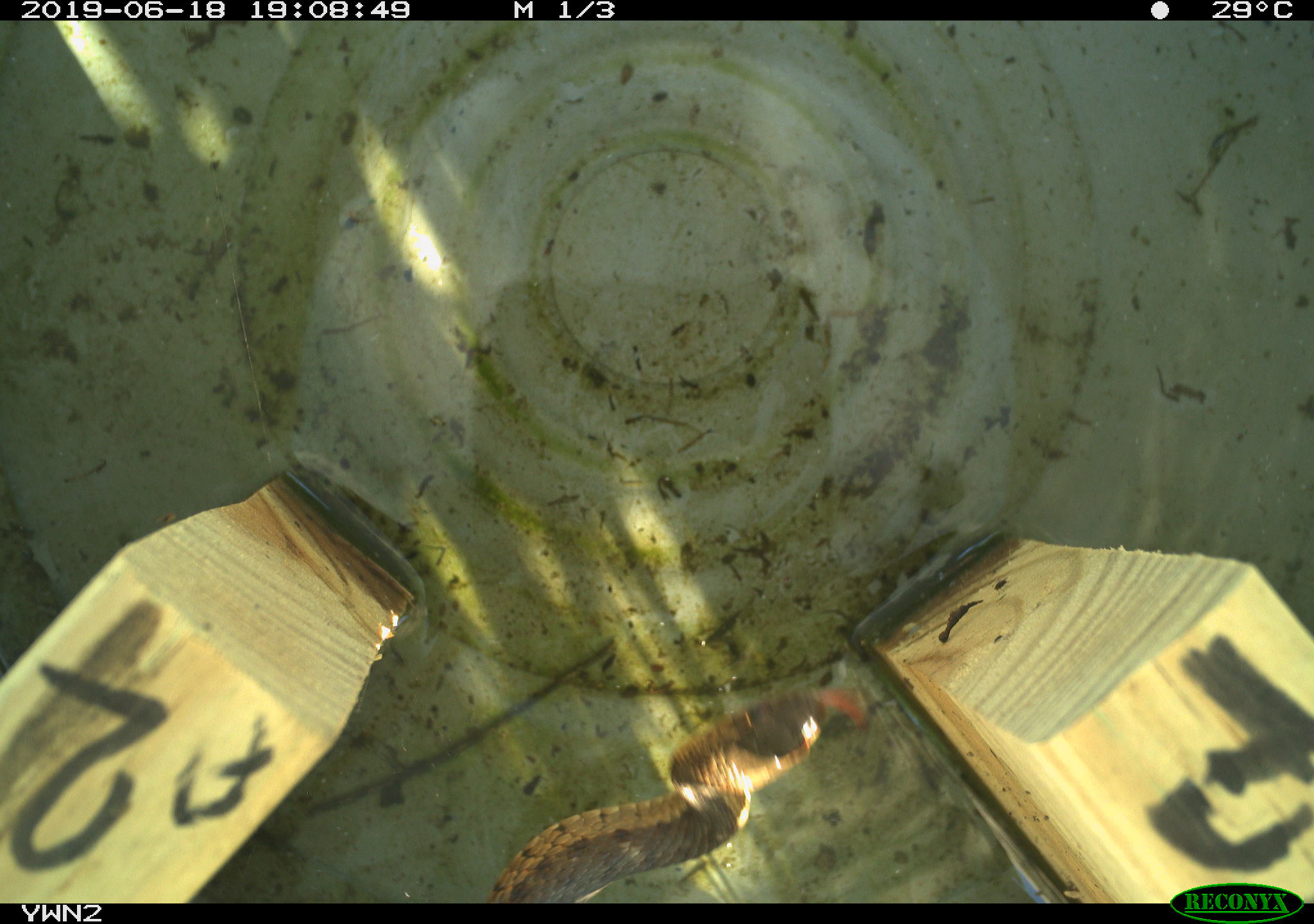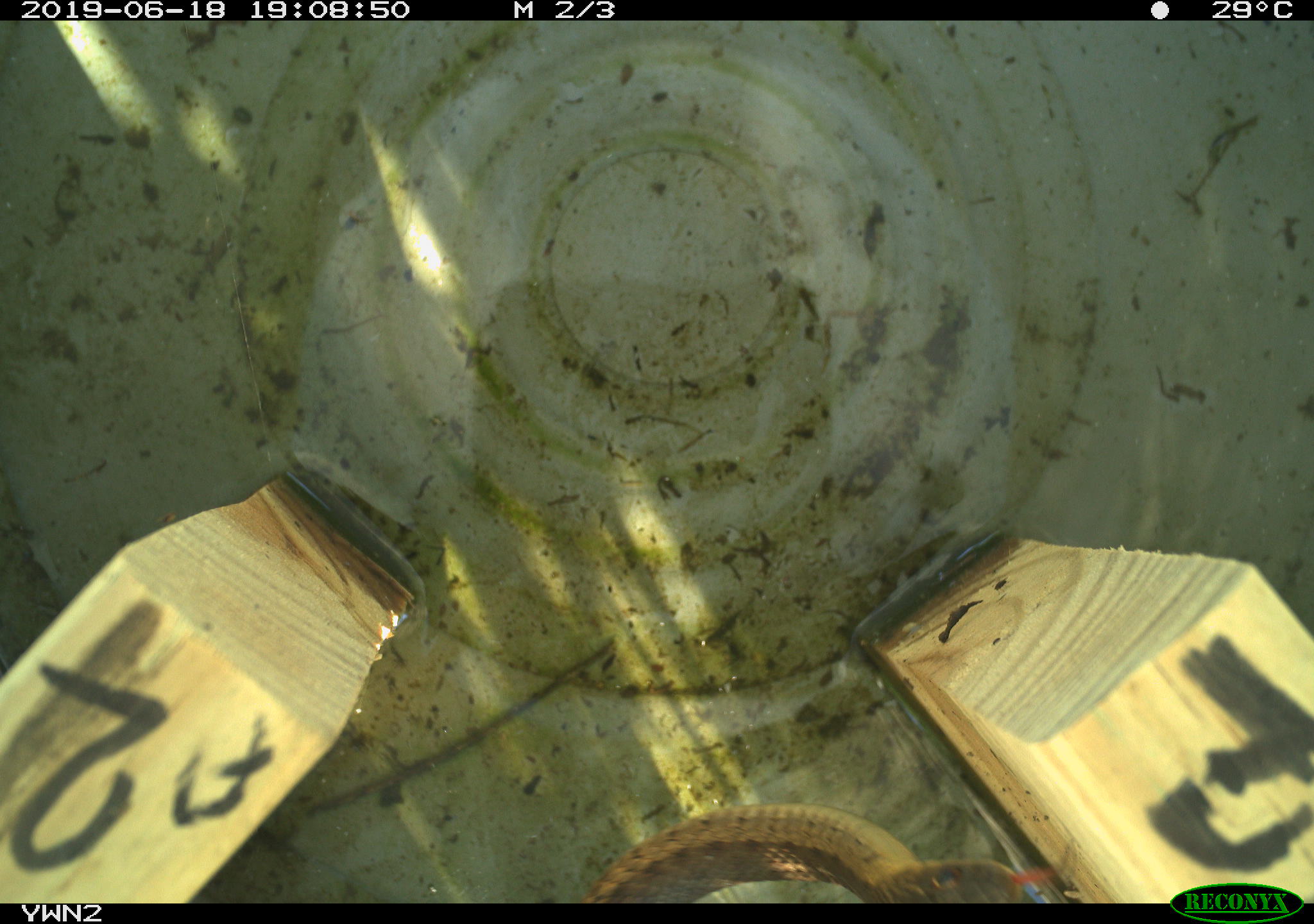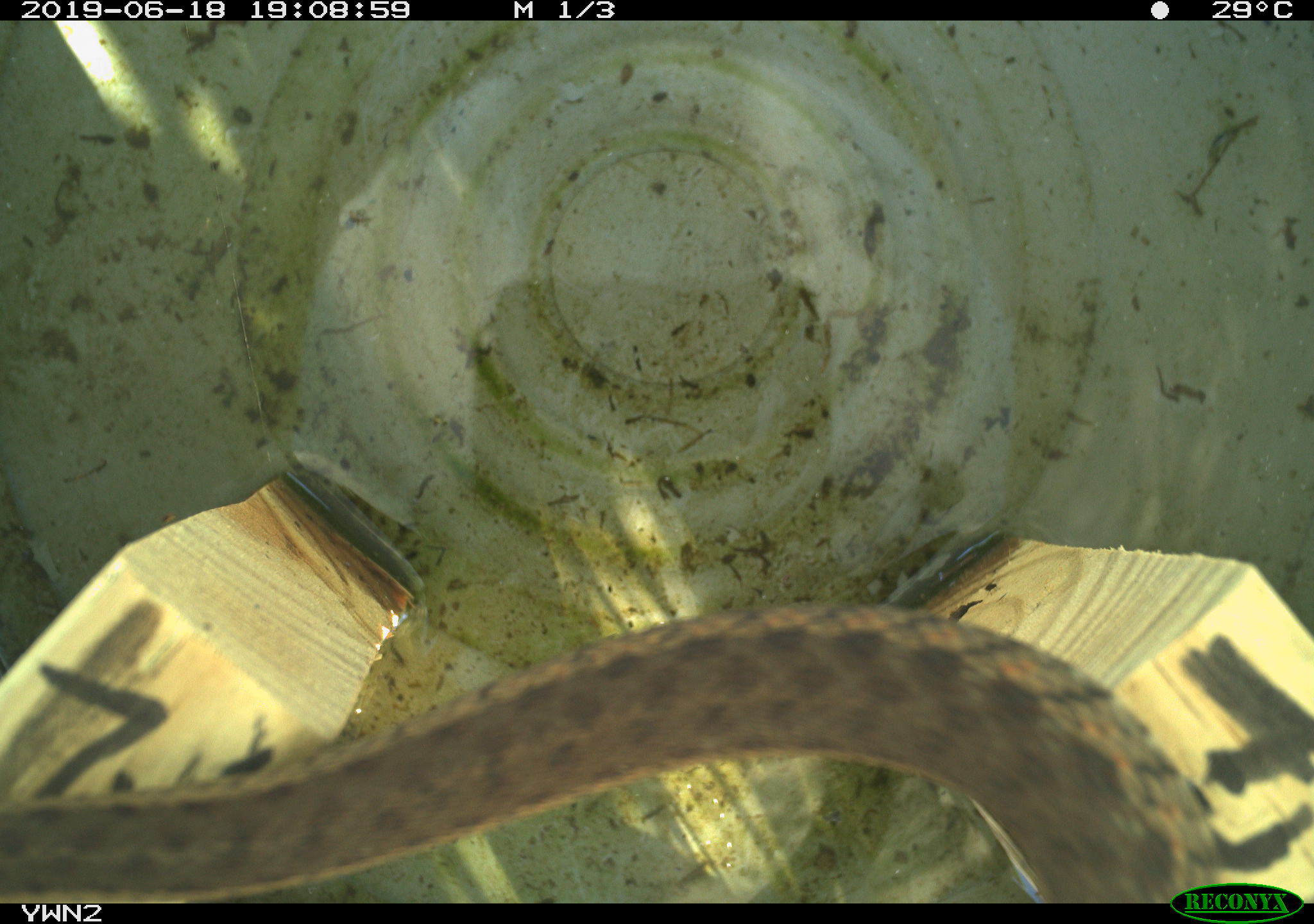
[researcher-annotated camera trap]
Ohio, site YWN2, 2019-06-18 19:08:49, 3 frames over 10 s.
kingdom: Animalia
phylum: Chordata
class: Reptilia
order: Squamata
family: Colubridae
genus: Thamnophis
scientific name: Thamnophis sirtalis sirtalis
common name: eastern gartersnake